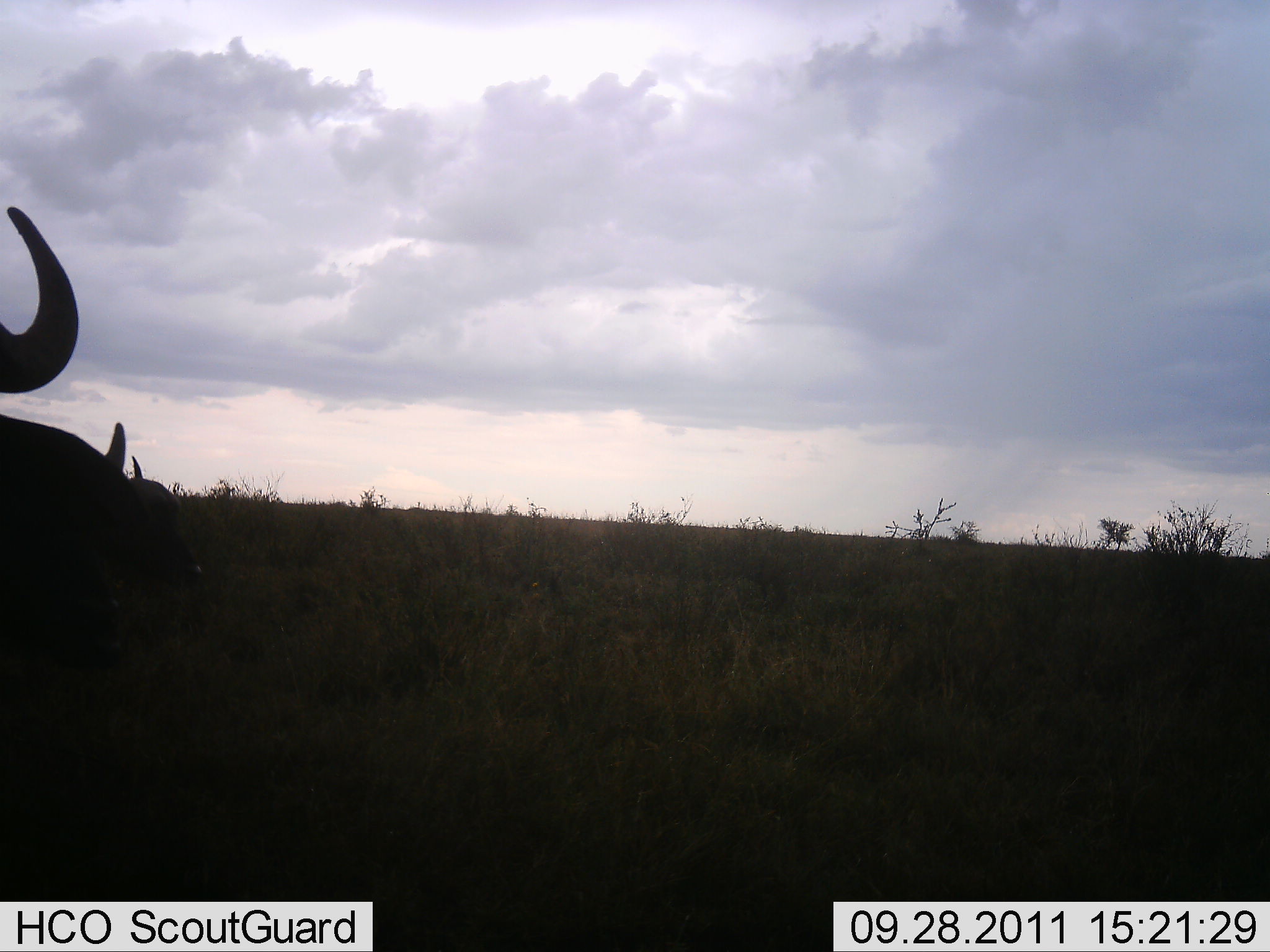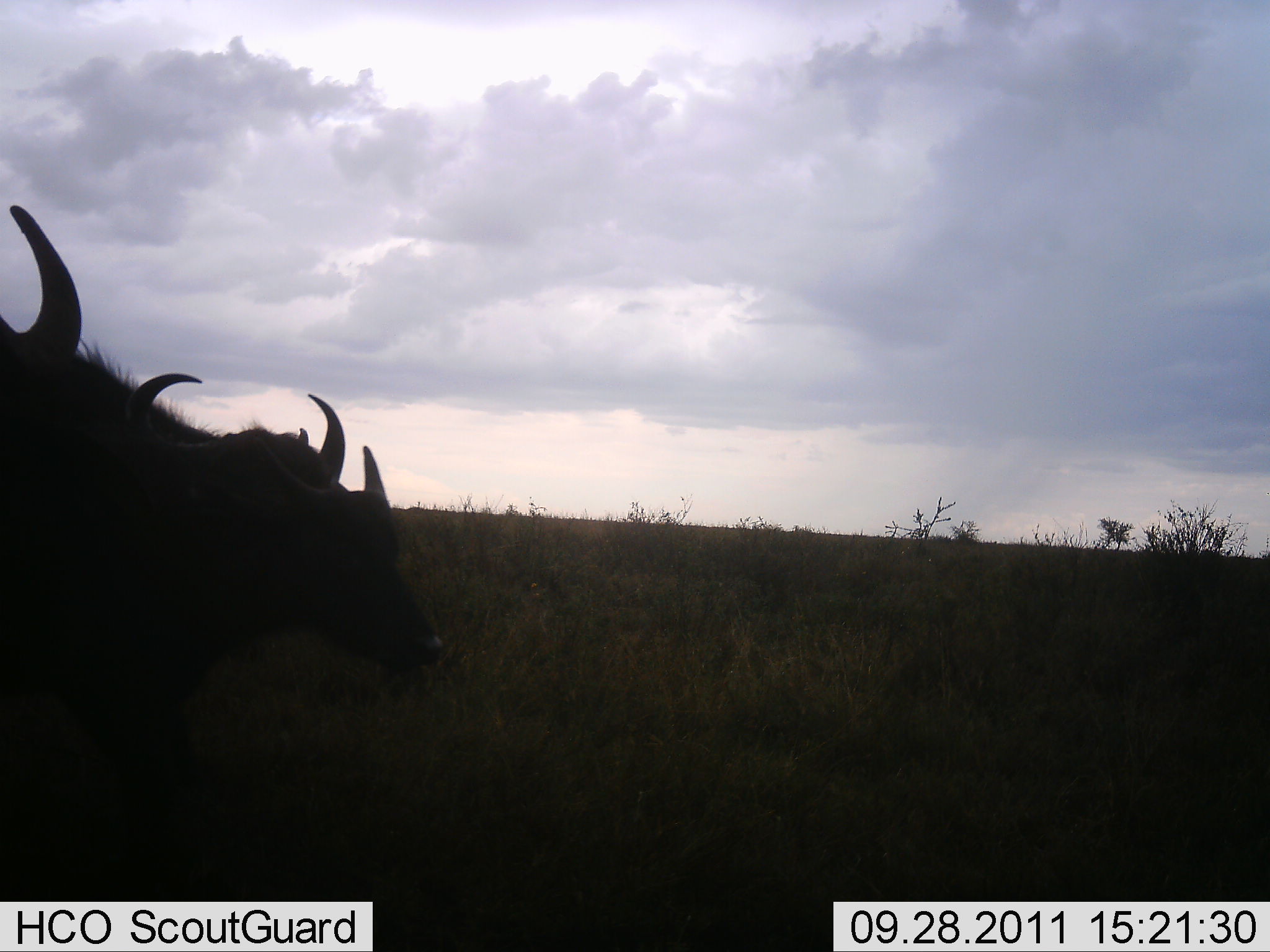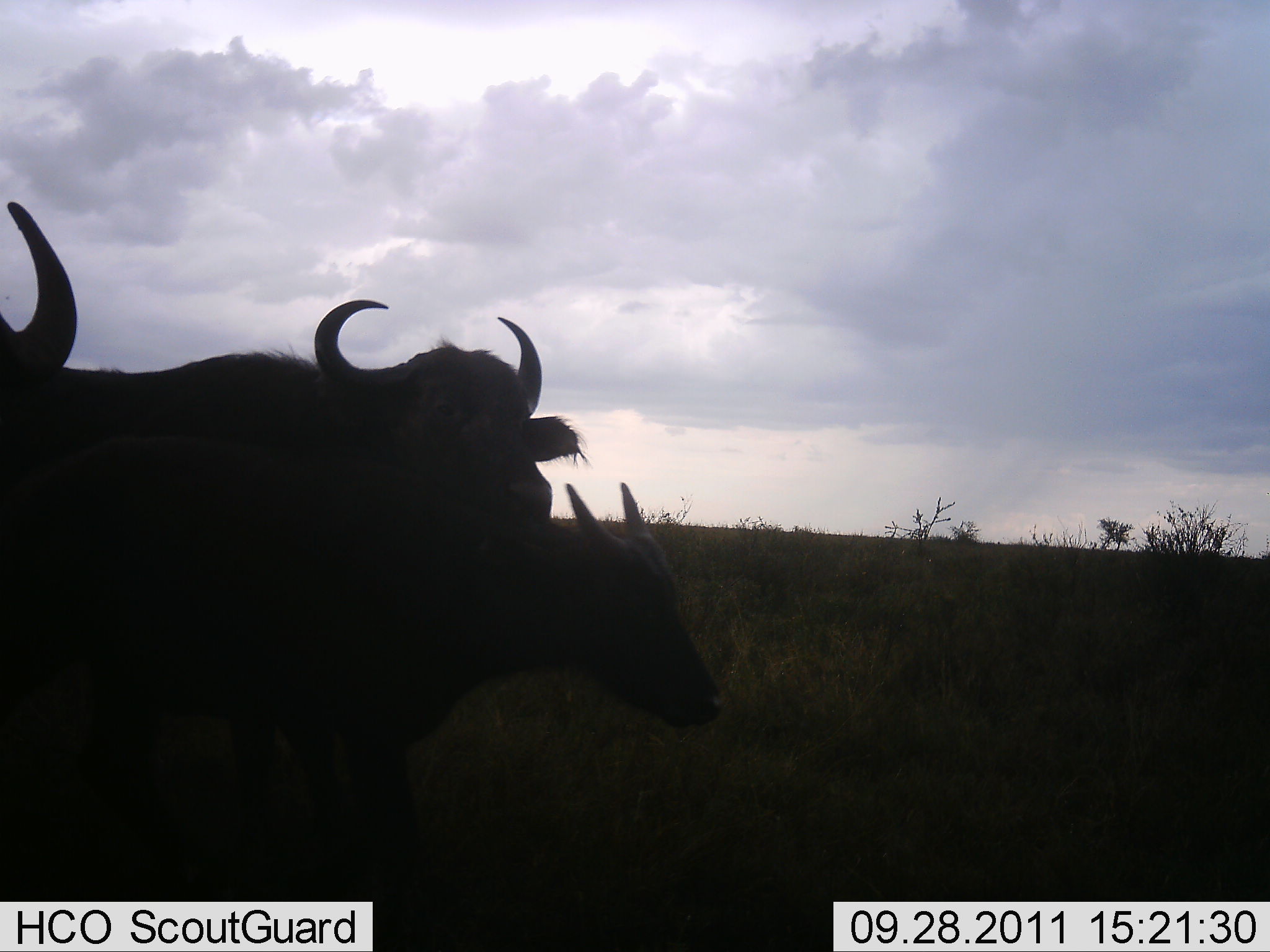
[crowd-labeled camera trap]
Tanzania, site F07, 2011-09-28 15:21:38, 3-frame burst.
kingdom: Animalia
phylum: Chordata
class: Mammalia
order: Artiodactyla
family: Bovidae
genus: Syncerus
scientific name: Syncerus caffer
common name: cape buffalo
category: buffalo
Buffalo (cape buffalo) (Syncerus caffer), count 3. Behavior (volunteer vote fractions): standing 50%, resting 0%, moving 71%, interacting 7%. Young present (vote fraction): 29%. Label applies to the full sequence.